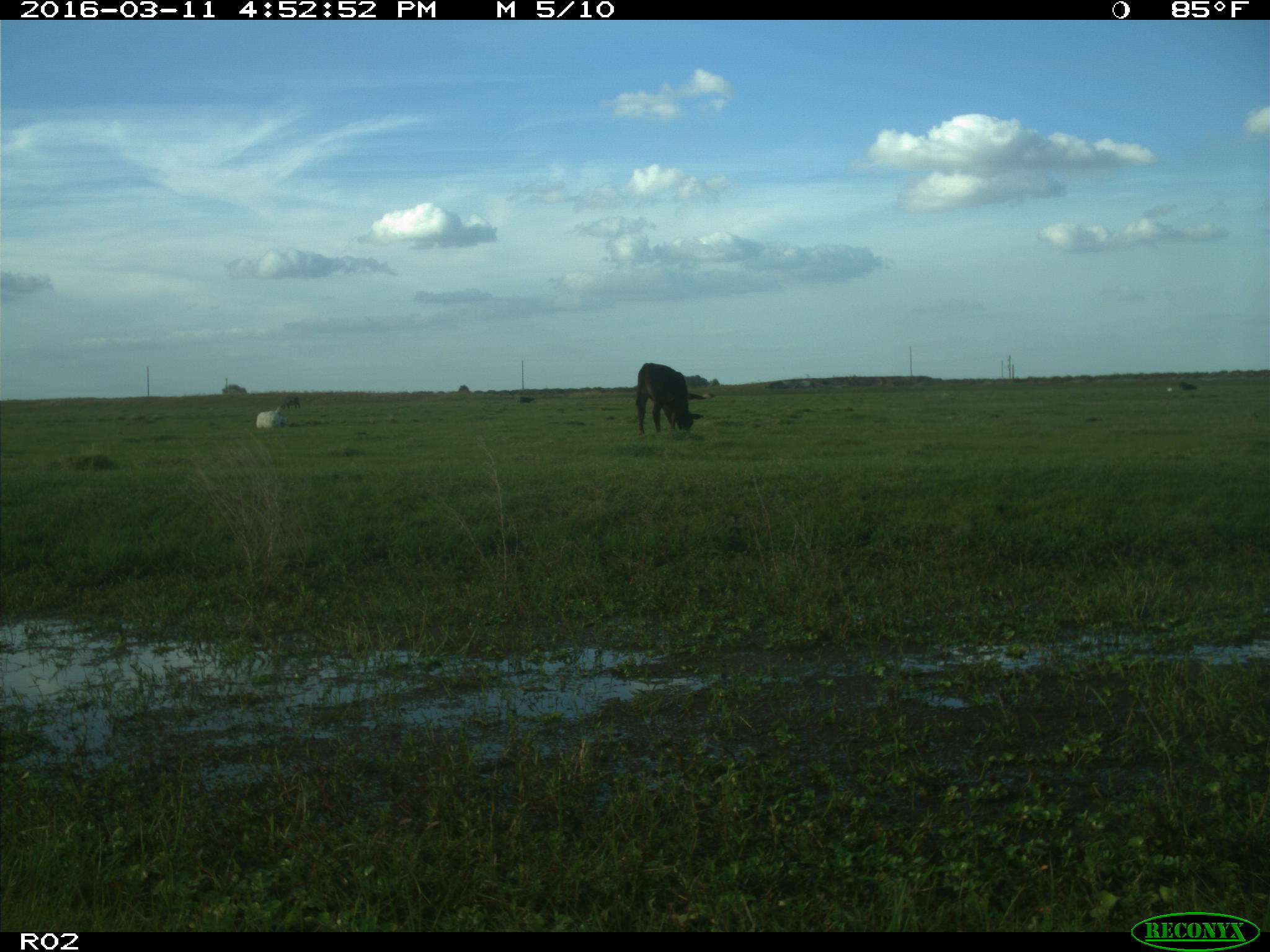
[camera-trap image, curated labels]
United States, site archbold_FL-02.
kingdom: Animalia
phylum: Chordata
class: Mammalia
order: Artiodactyla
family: Bovidae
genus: Bos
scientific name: Bos taurus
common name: domestic cow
Bos taurus (domestic cow).